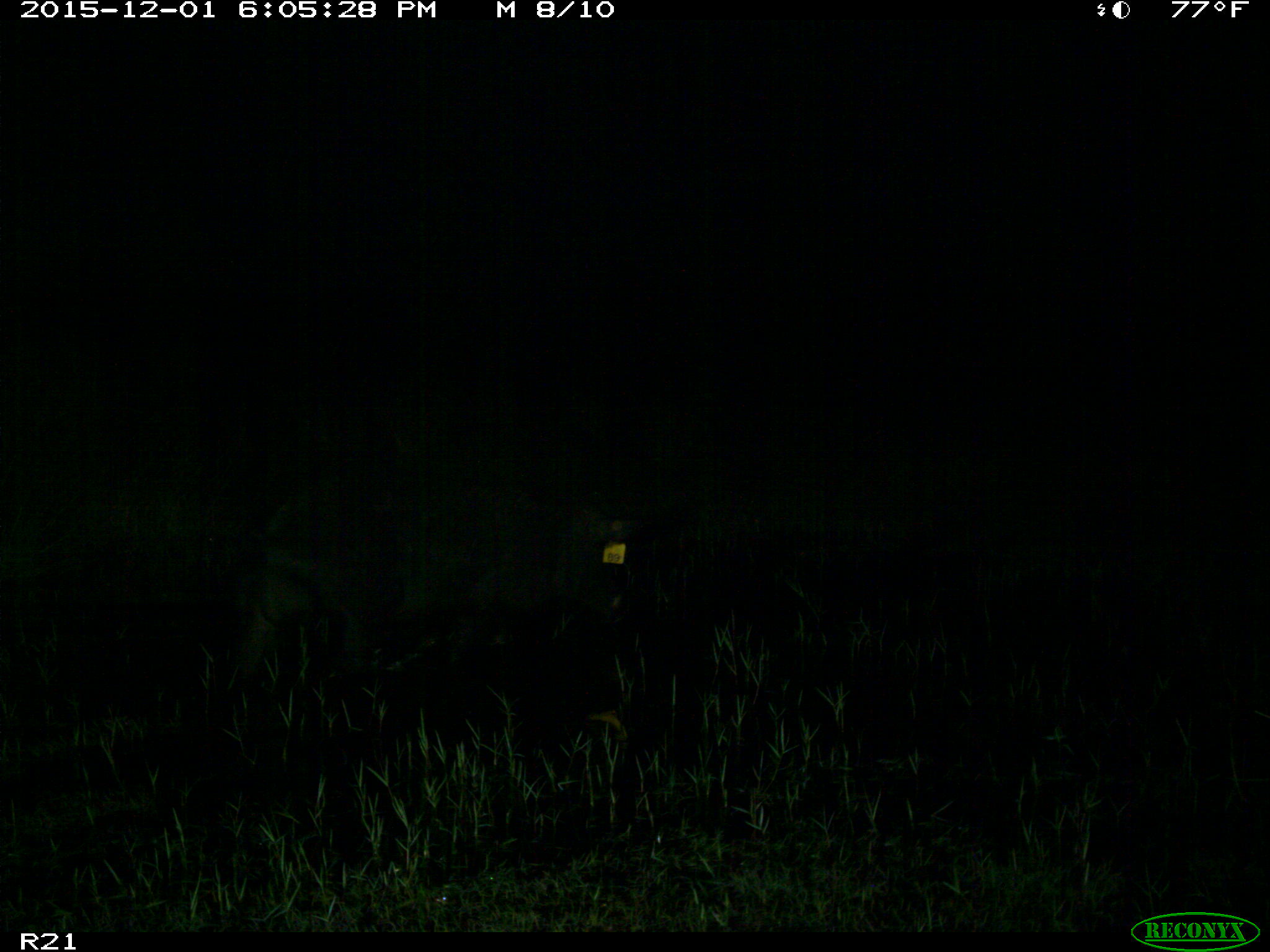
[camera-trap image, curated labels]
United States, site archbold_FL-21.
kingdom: Animalia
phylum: Chordata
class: Mammalia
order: Artiodactyla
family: Suidae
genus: Sus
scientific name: Sus scrofa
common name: wild boar